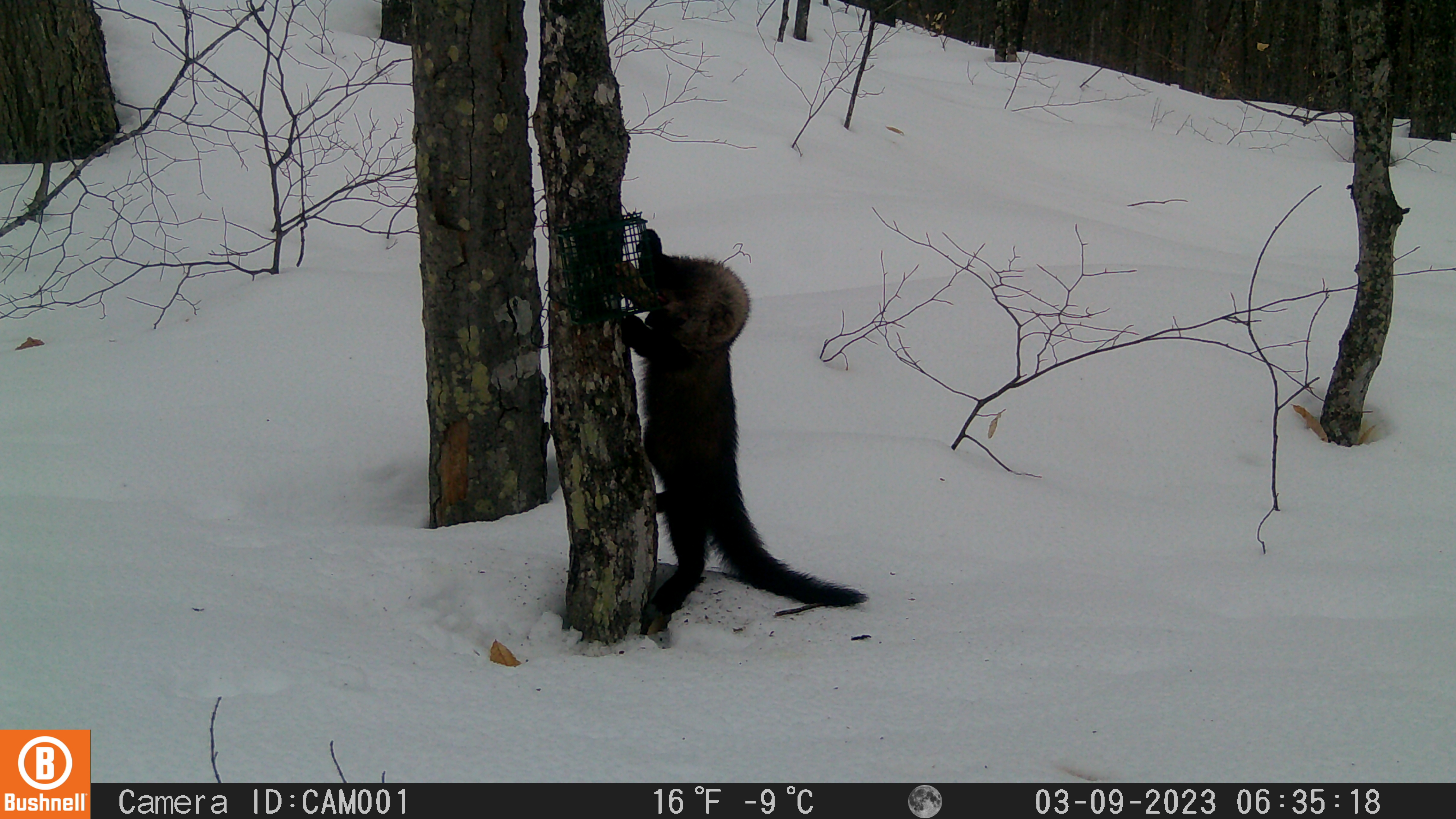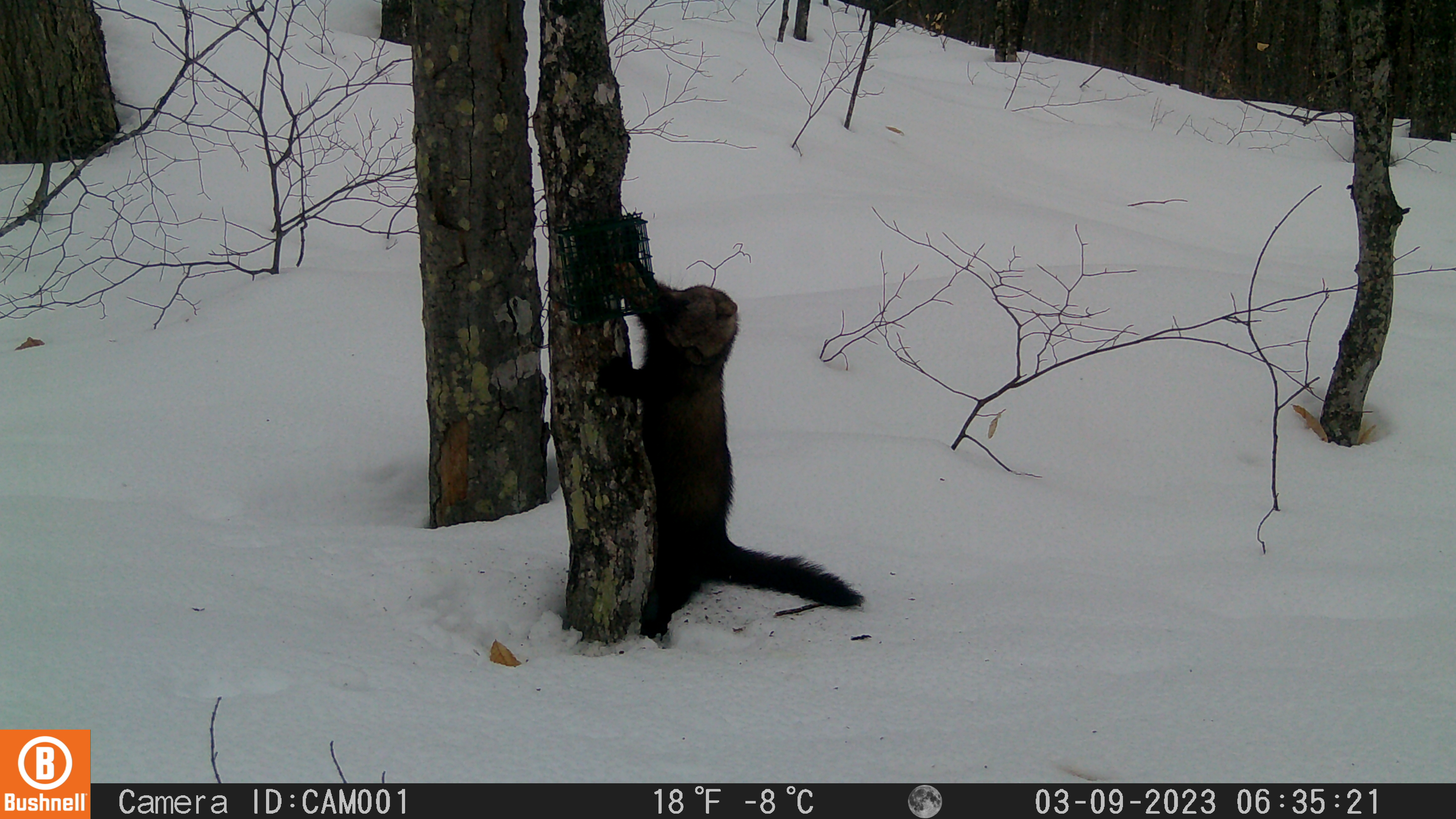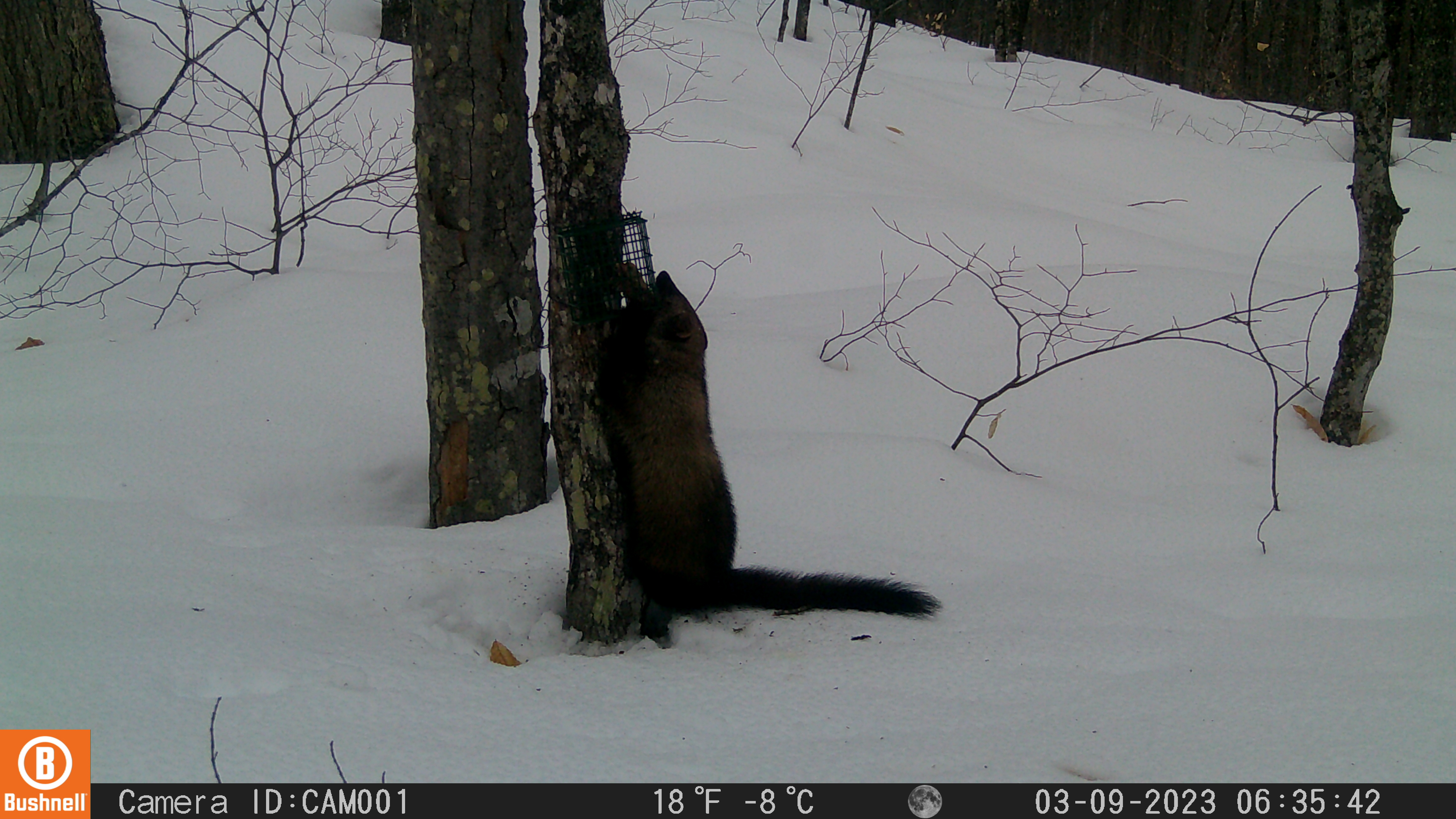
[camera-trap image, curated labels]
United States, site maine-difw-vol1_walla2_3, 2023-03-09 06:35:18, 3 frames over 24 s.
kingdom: Animalia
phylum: Chordata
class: Mammalia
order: Carnivora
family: Mustelidae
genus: Pekania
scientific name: Pekania pennanti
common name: fisher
Fisher (Pekania pennanti).